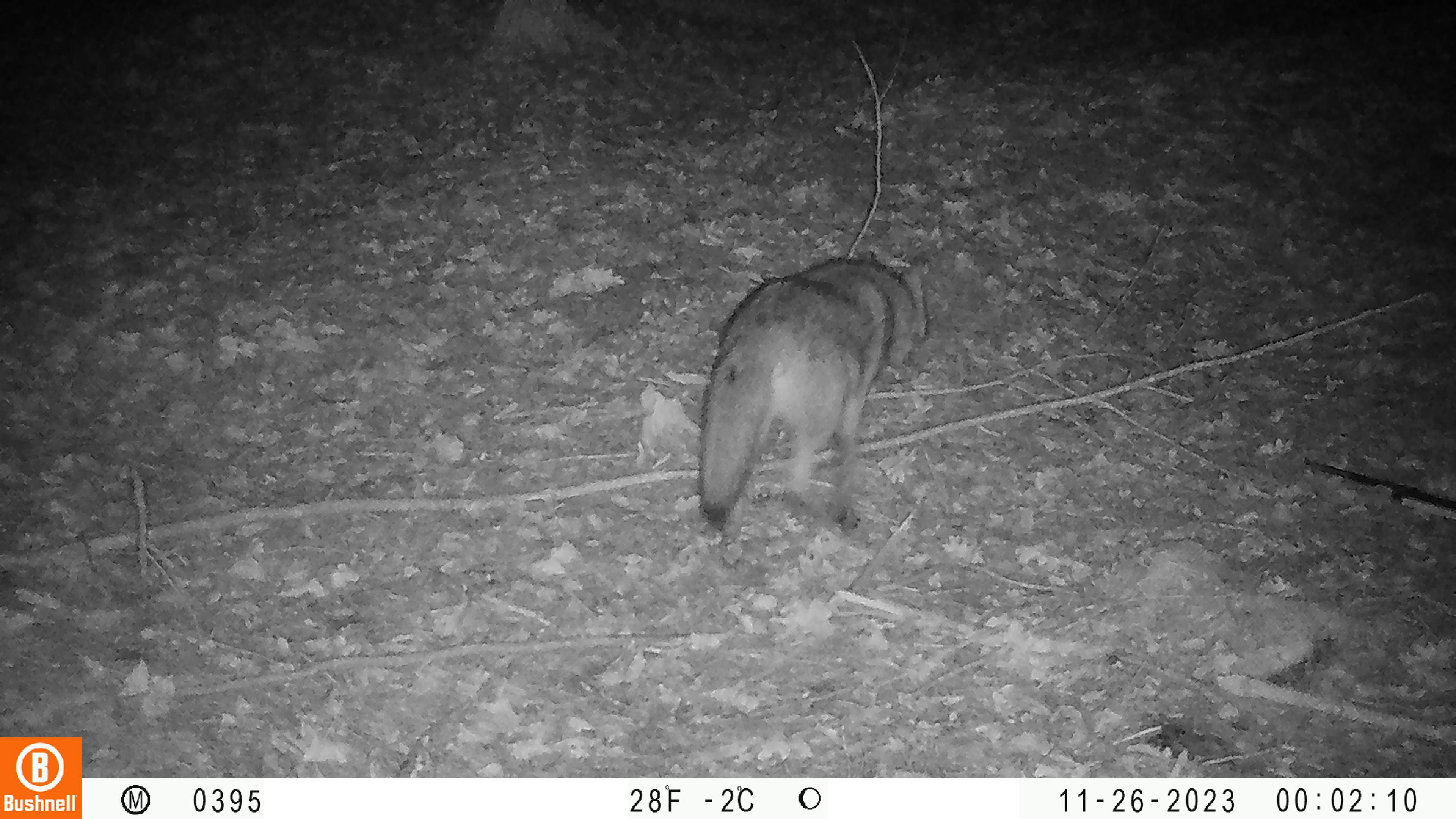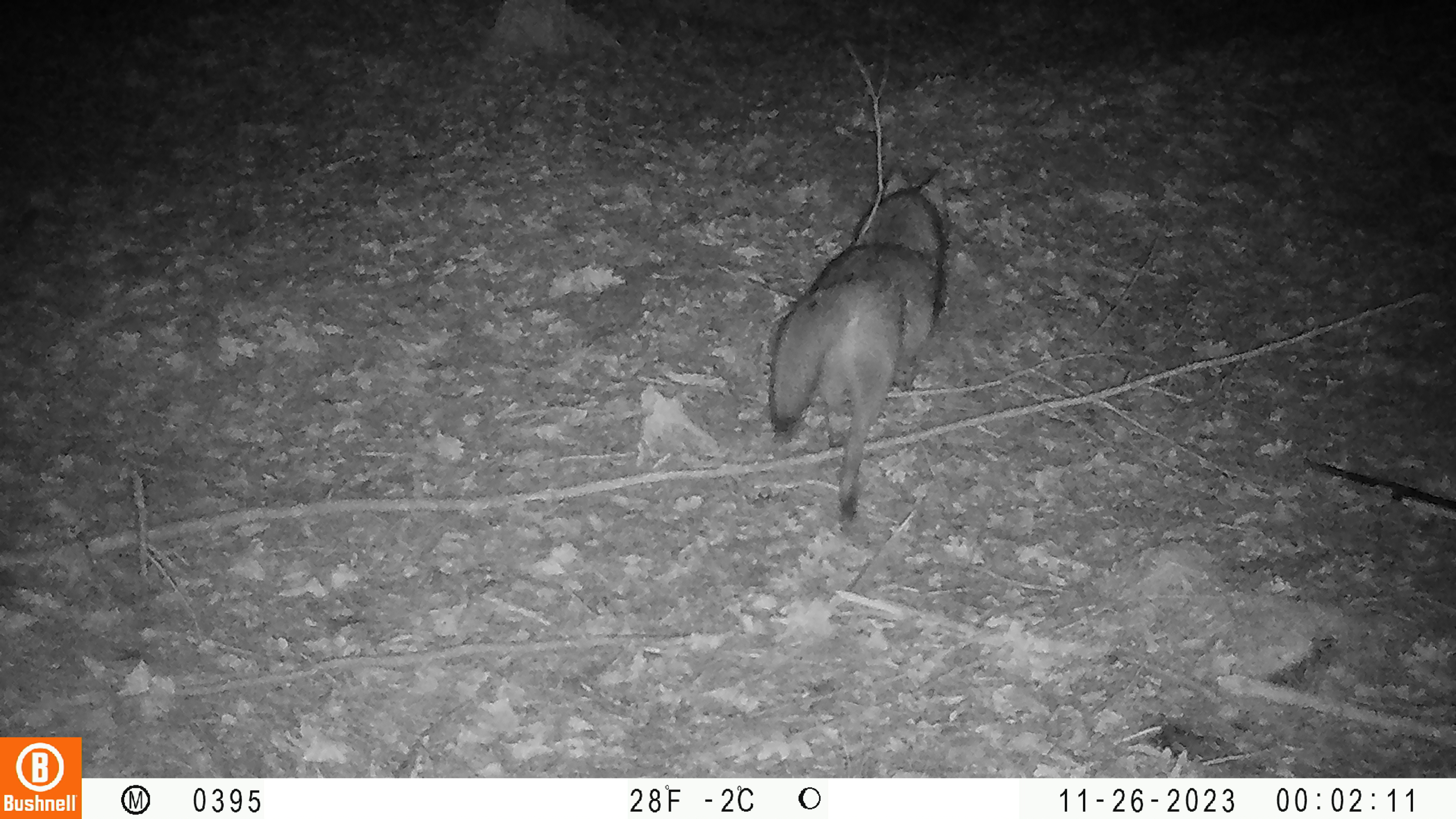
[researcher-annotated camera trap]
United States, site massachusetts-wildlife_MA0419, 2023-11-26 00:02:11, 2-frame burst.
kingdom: Animalia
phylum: Chordata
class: Mammalia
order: Carnivora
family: Canidae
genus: Canis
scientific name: Canis latrans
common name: coyote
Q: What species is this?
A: Coyote (Canis latrans).